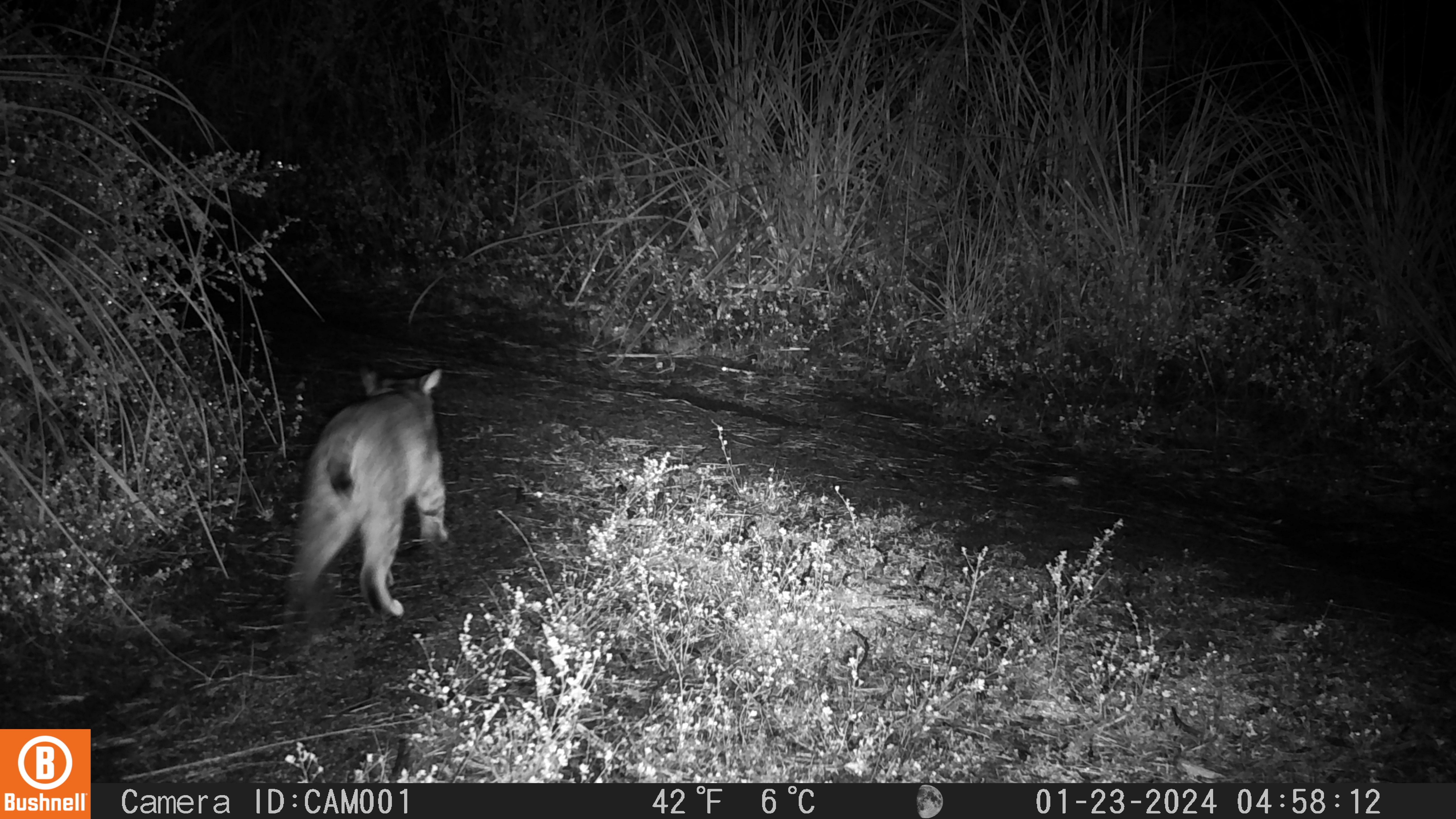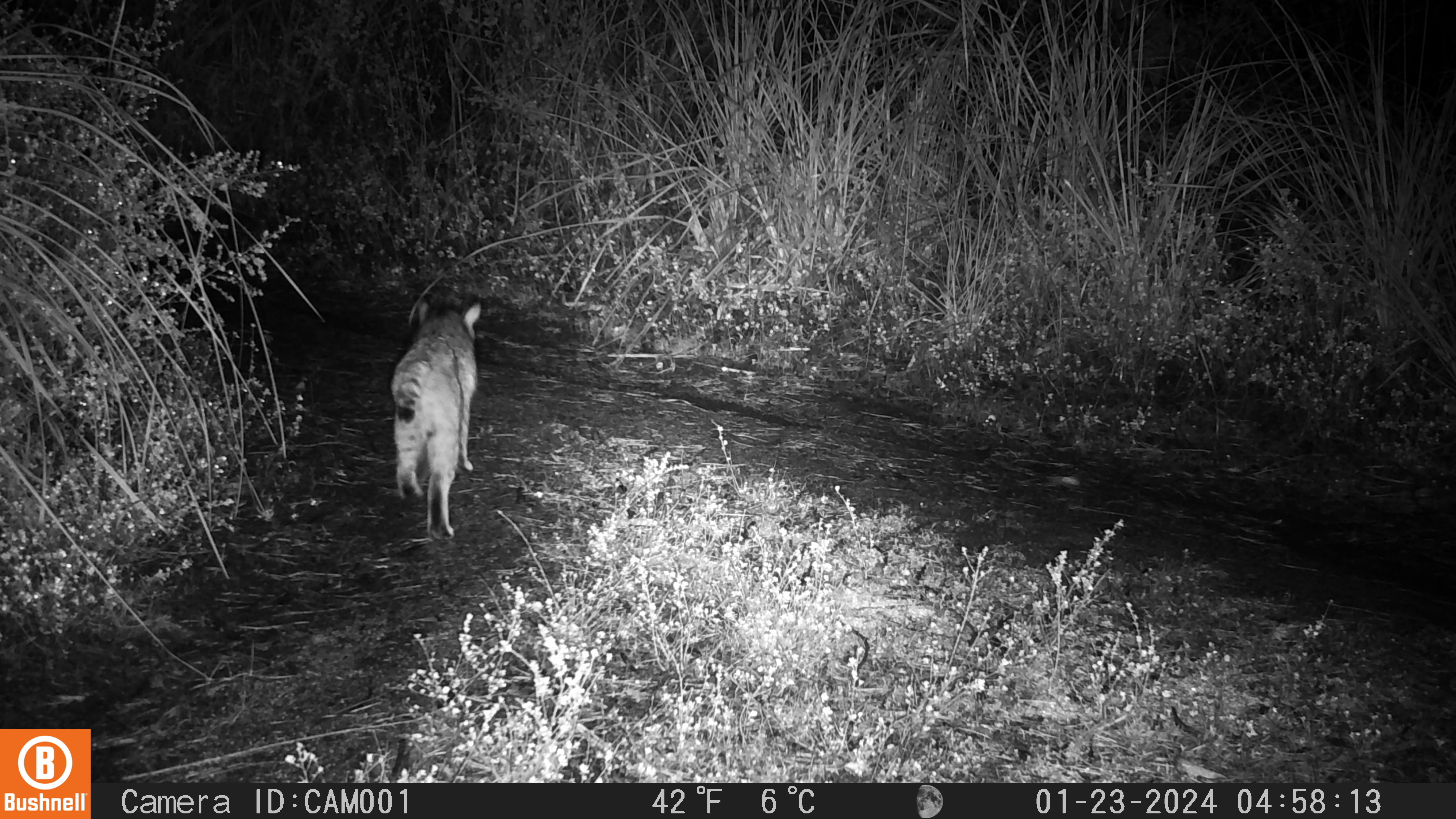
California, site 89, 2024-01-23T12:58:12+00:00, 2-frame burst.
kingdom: Animalia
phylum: Chordata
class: Mammalia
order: Carnivora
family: Felidae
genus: Lynx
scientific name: Lynx rufus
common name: bobcat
Bobcat (Lynx rufus).